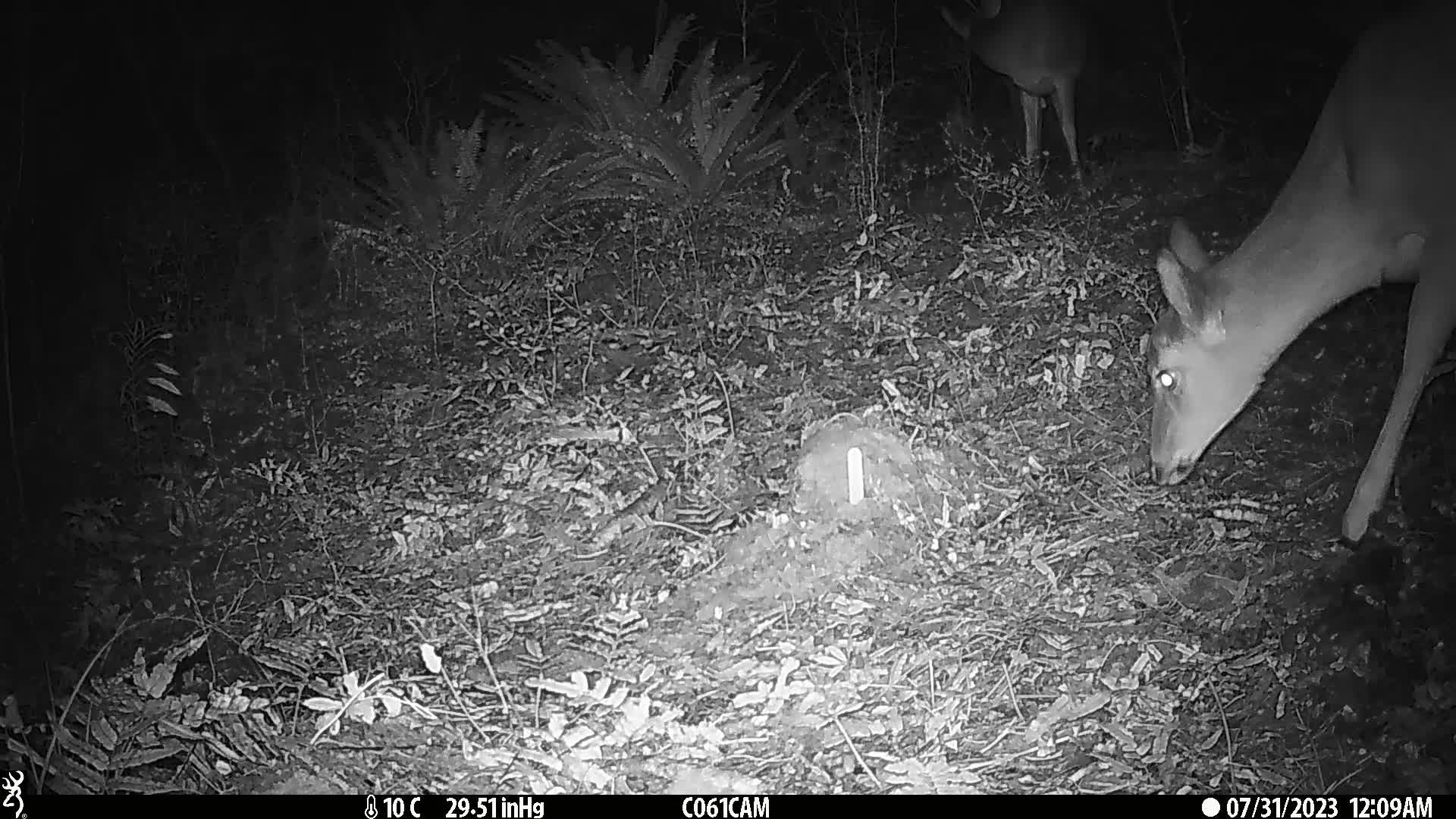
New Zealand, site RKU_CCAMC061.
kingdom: Animalia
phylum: Chordata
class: Mammalia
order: Artiodactyla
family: Cervidae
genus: Odocoileus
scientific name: Odocoileus virginianus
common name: white-tailed deer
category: white tailed deer